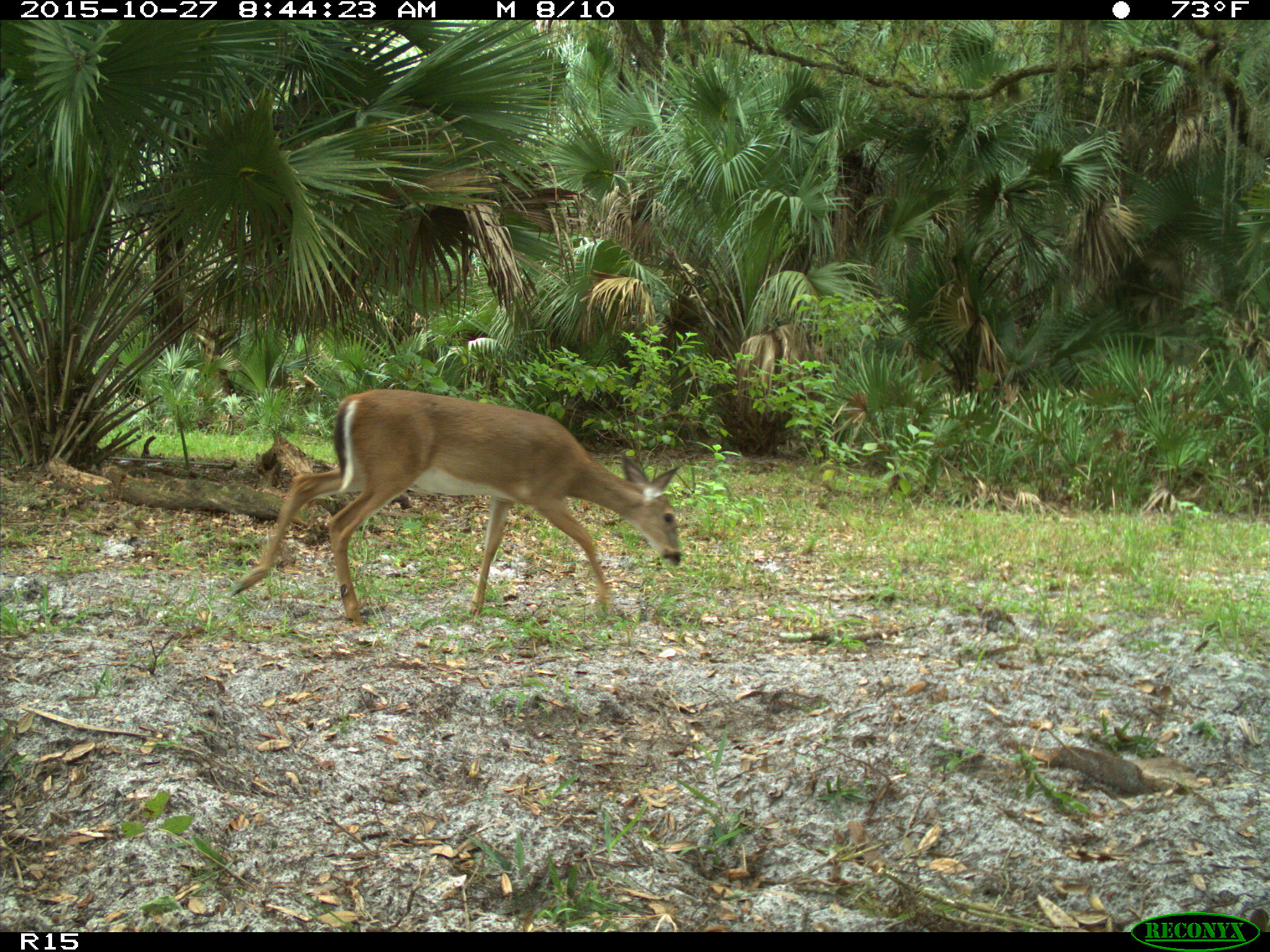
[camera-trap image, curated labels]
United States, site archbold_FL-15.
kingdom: Animalia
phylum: Chordata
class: Mammalia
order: Artiodactyla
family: Cervidae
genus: Odocoileus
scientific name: Odocoileus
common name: deer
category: unidentified deer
Unidentified deer (deer) (Odocoileus).